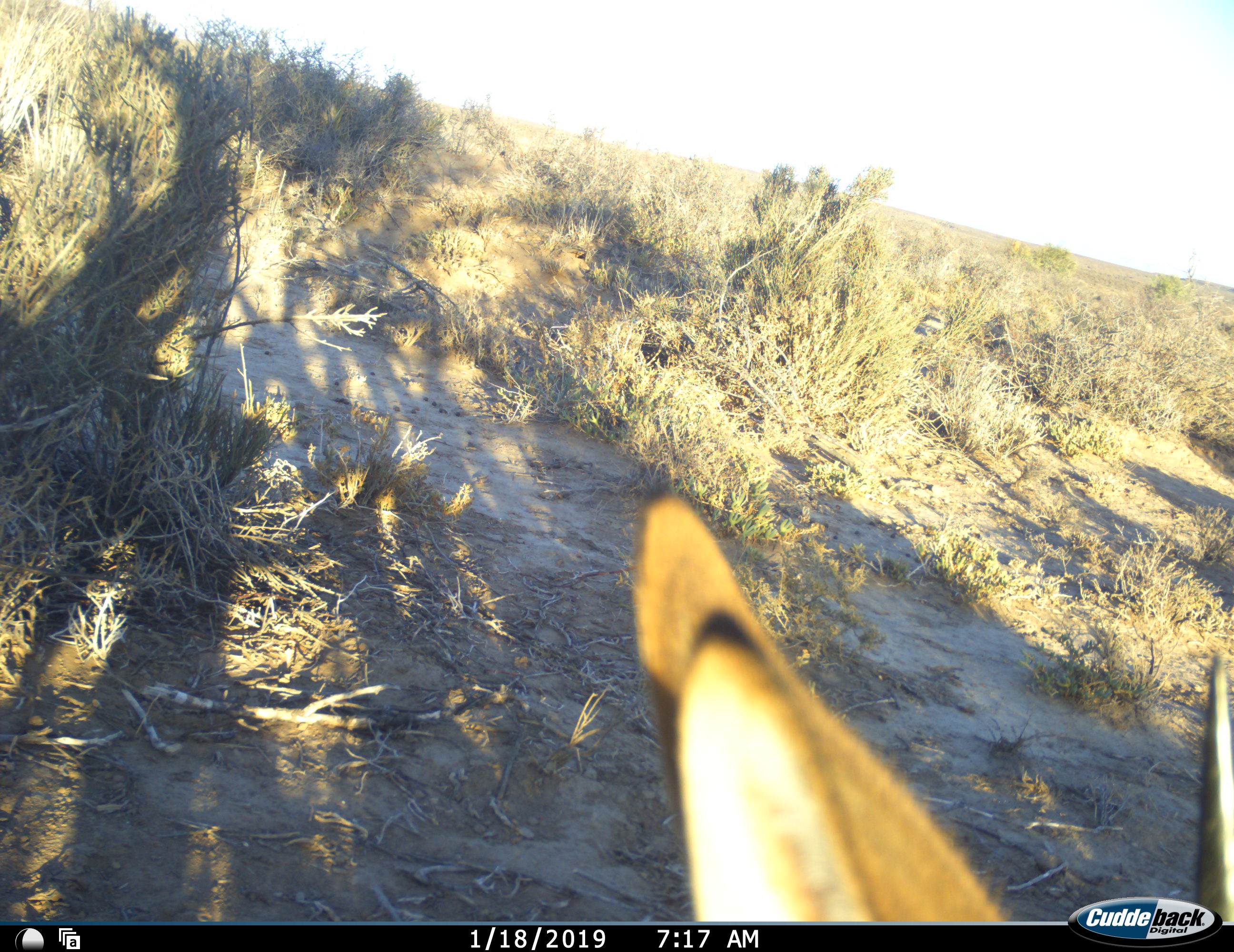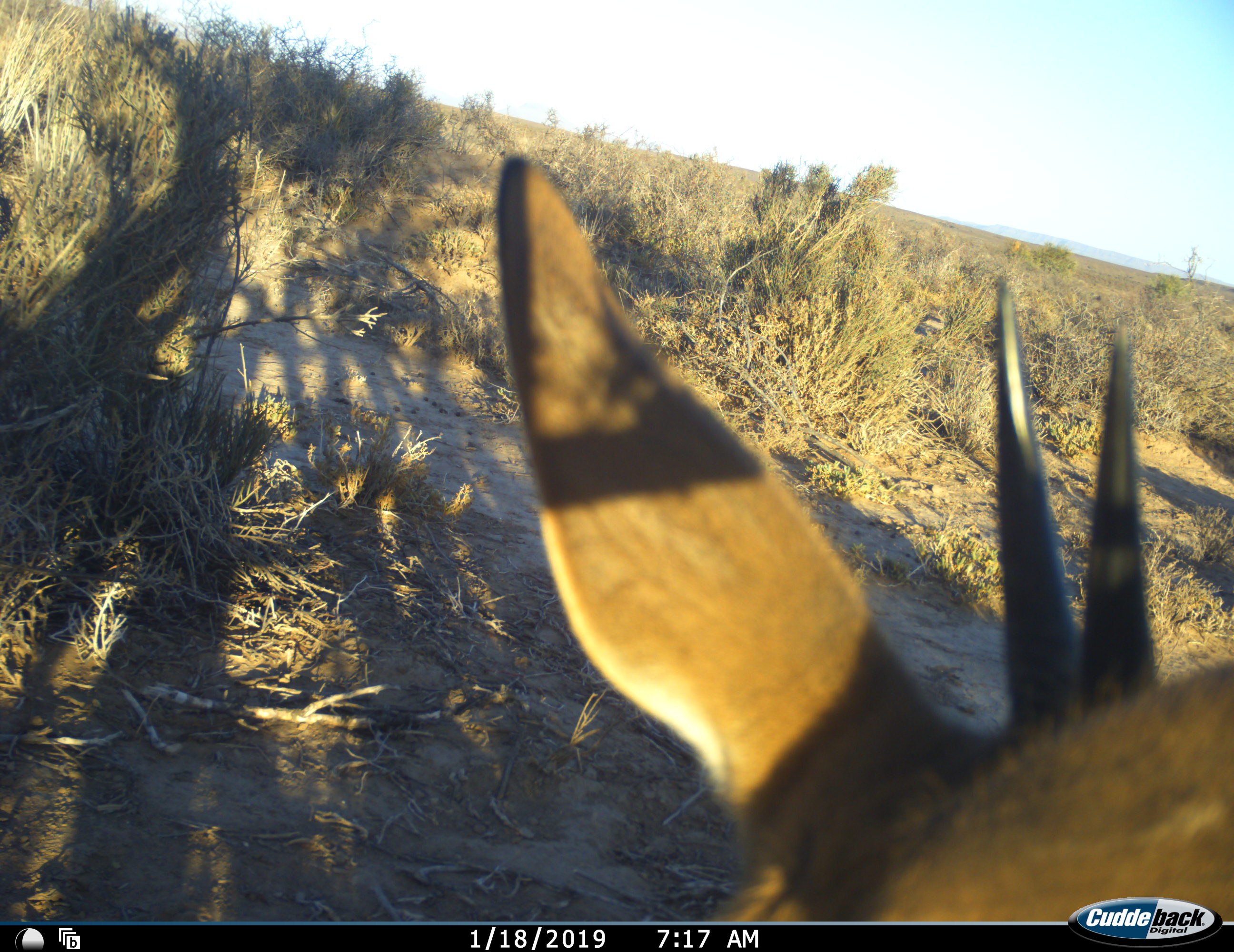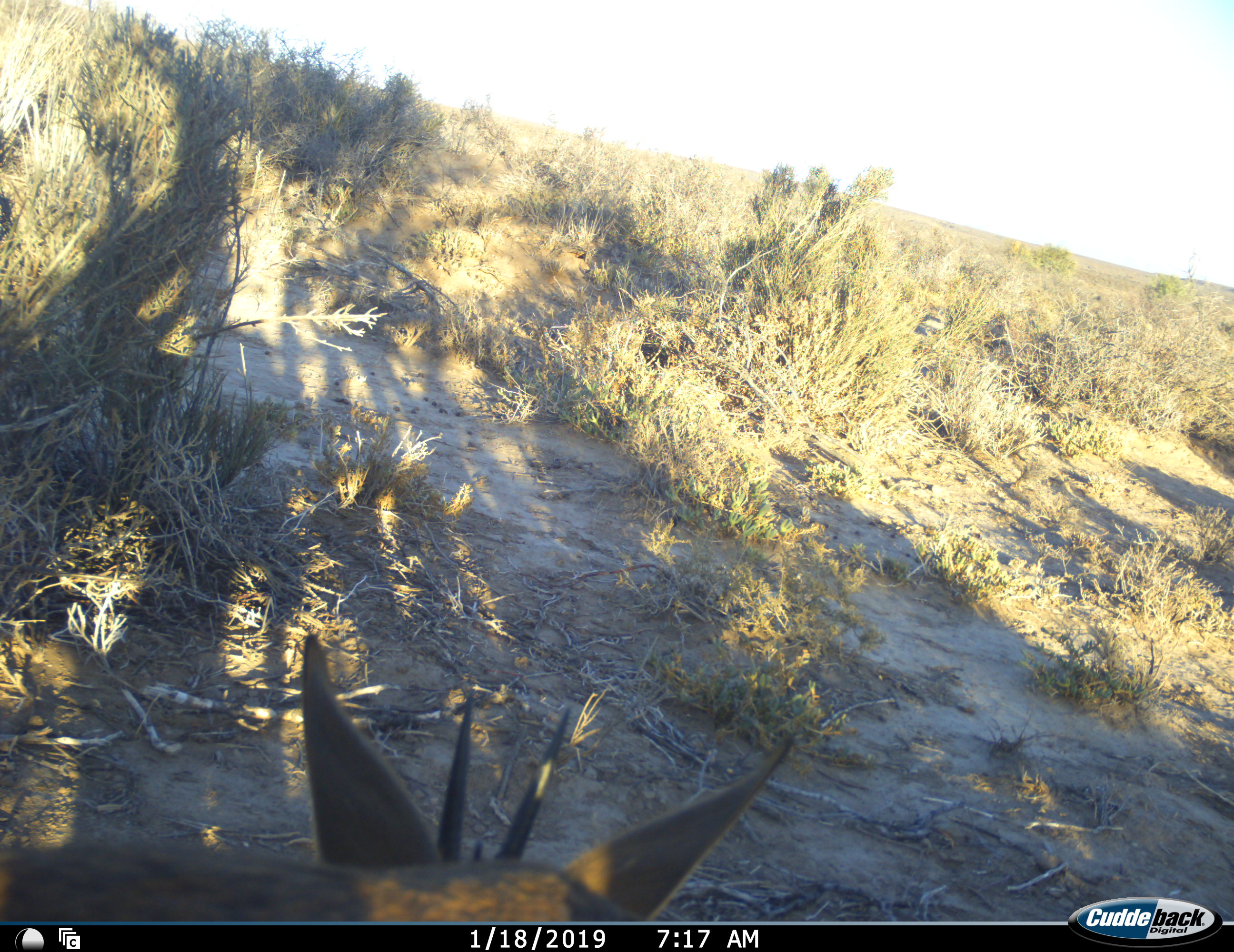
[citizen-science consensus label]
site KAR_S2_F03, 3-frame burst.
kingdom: Animalia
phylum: Chordata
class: Mammalia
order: Artiodactyla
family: Bovidae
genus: Sylvicapra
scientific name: Sylvicapra grimmia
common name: common duiker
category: duikercommongrey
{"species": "duikercommongrey (common duiker) (Sylvicapra grimmia)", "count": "1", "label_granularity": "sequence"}